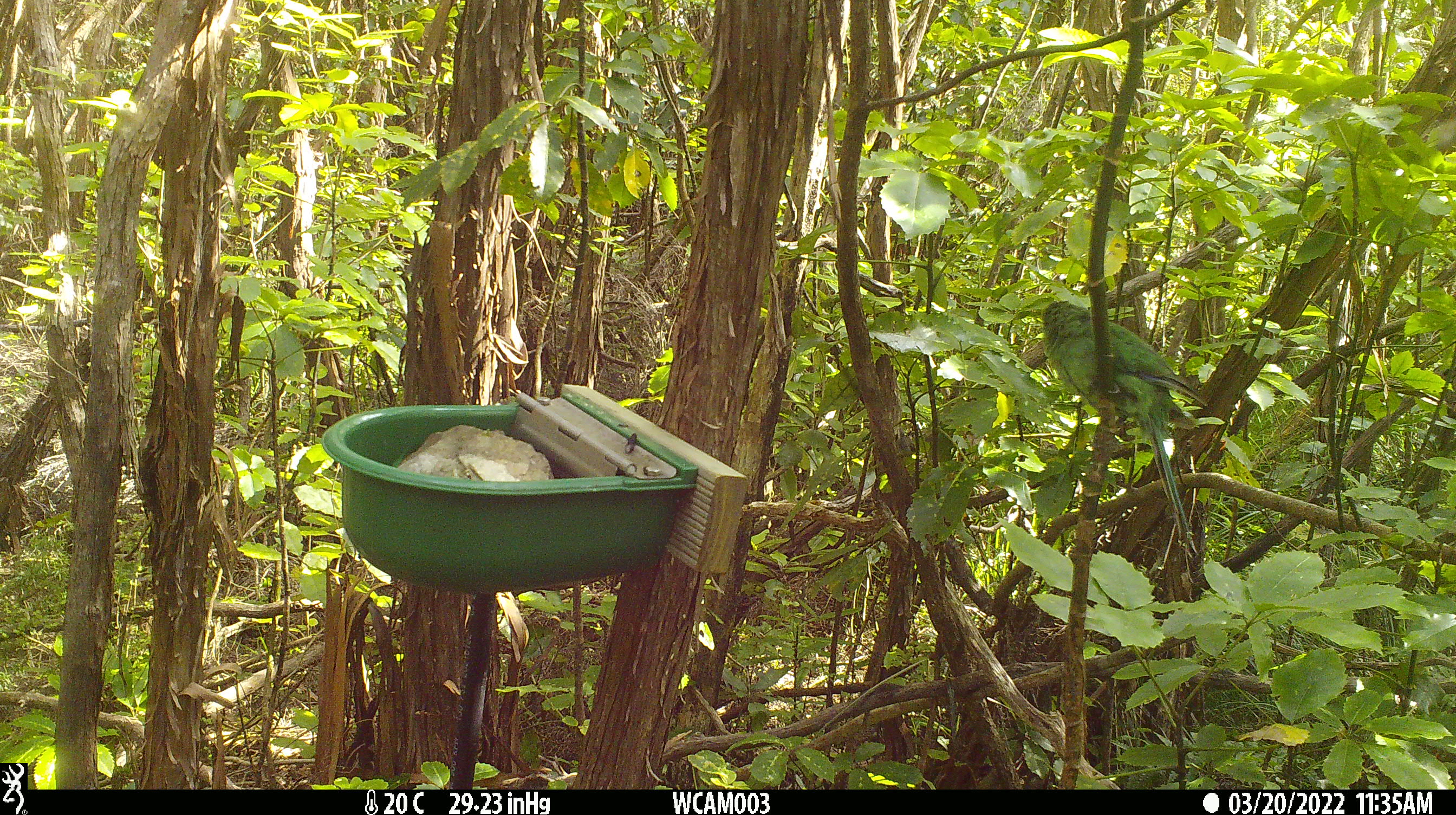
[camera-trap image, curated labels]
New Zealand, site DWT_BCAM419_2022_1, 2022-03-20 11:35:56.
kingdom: Animalia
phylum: Chordata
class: Aves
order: Psittaciformes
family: Psittaculidae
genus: Cyanoramphus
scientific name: Cyanoramphus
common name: parakeet